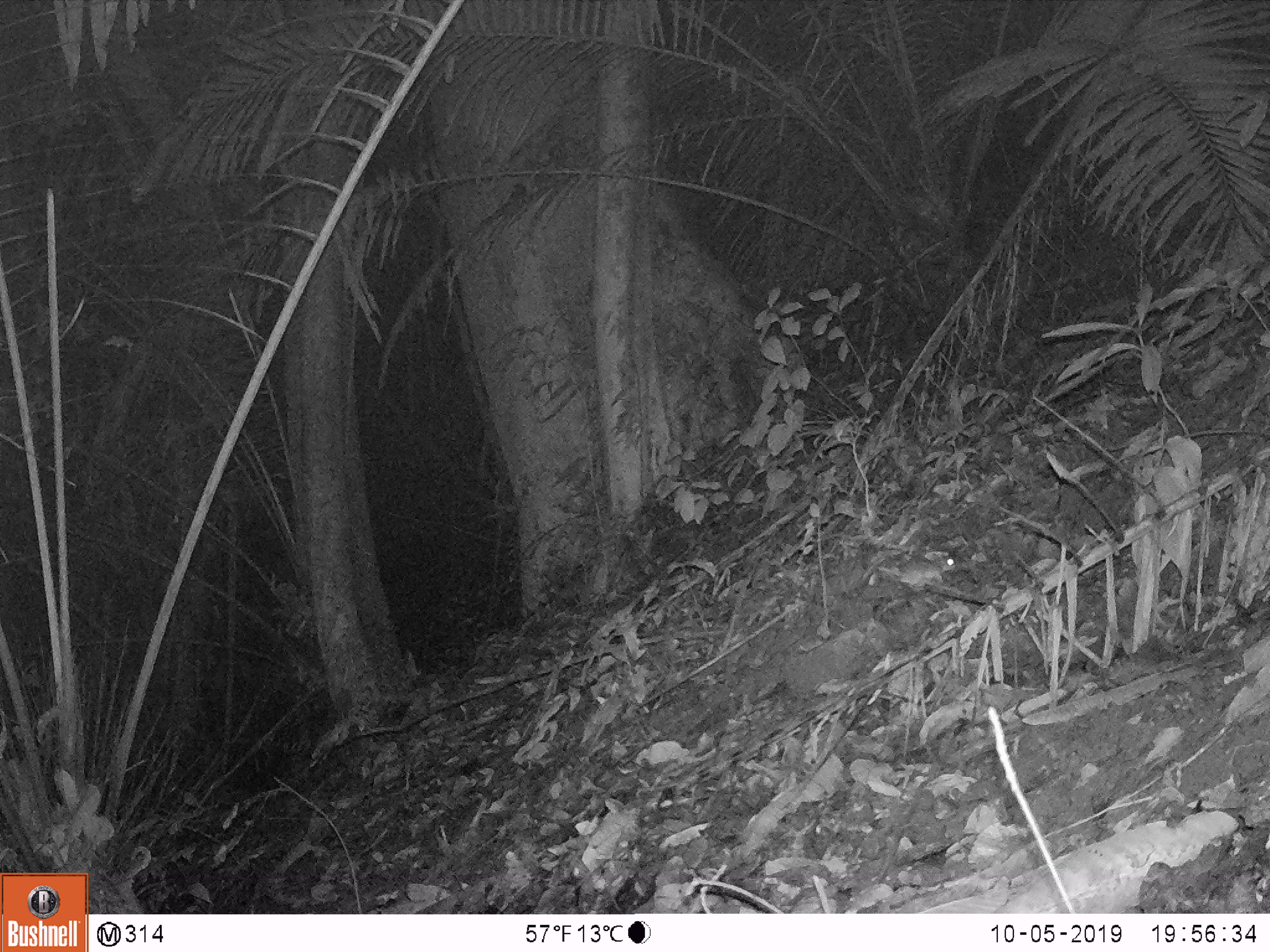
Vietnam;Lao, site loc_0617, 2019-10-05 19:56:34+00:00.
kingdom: Animalia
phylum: Chordata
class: Mammalia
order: Rodentia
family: Muridae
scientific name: Muridae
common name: old-world mice and rats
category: unidentified murid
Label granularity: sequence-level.